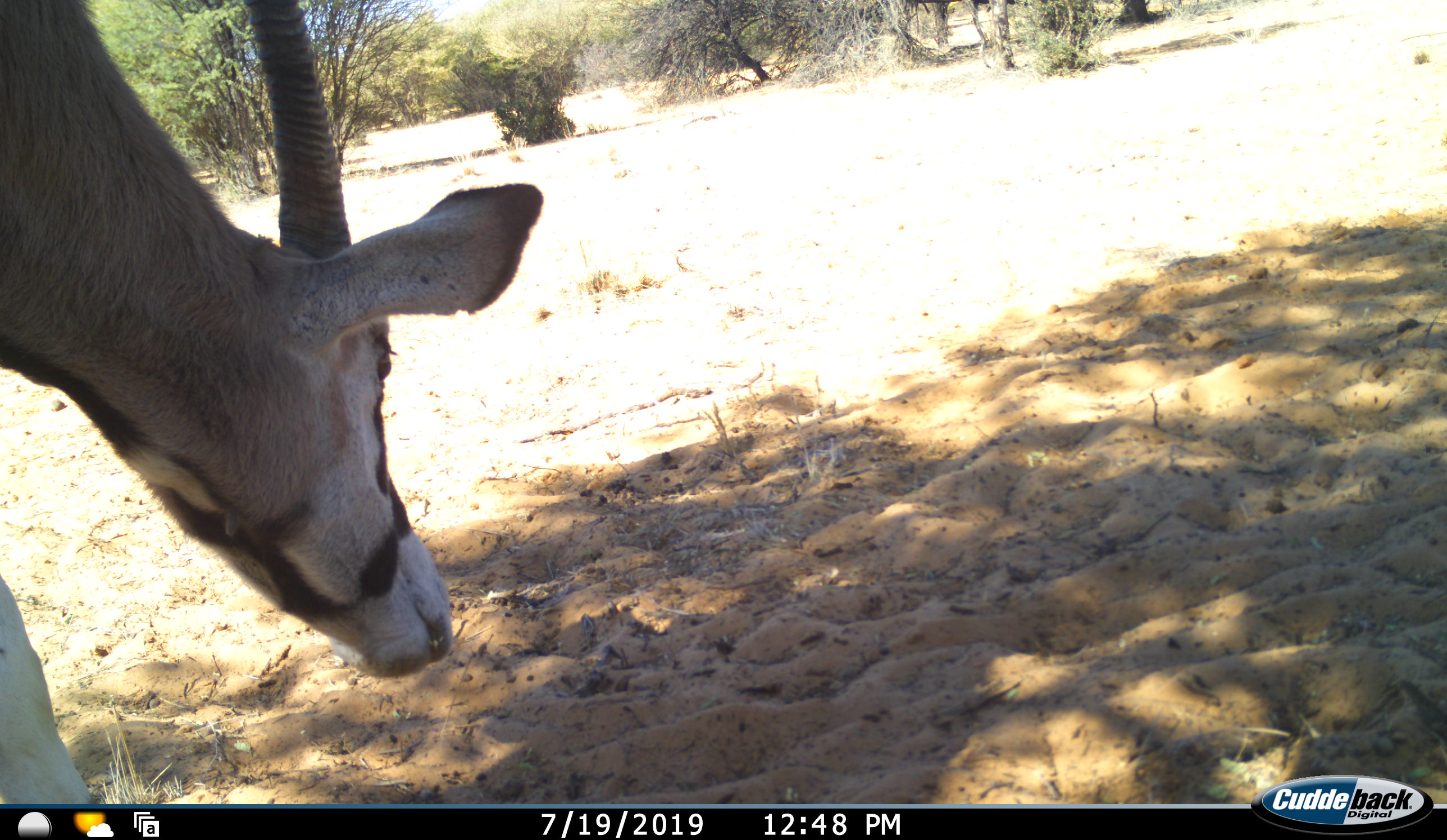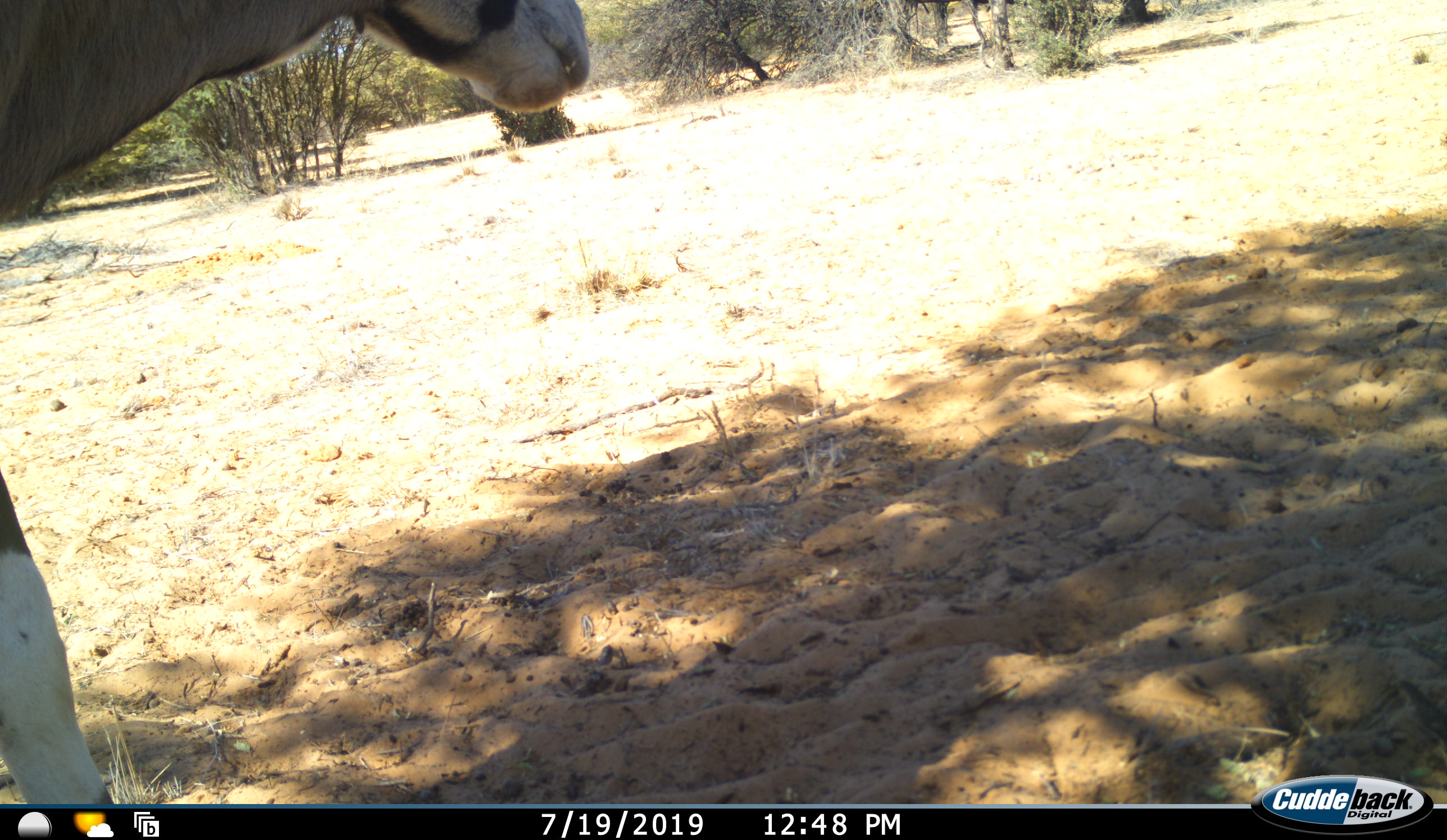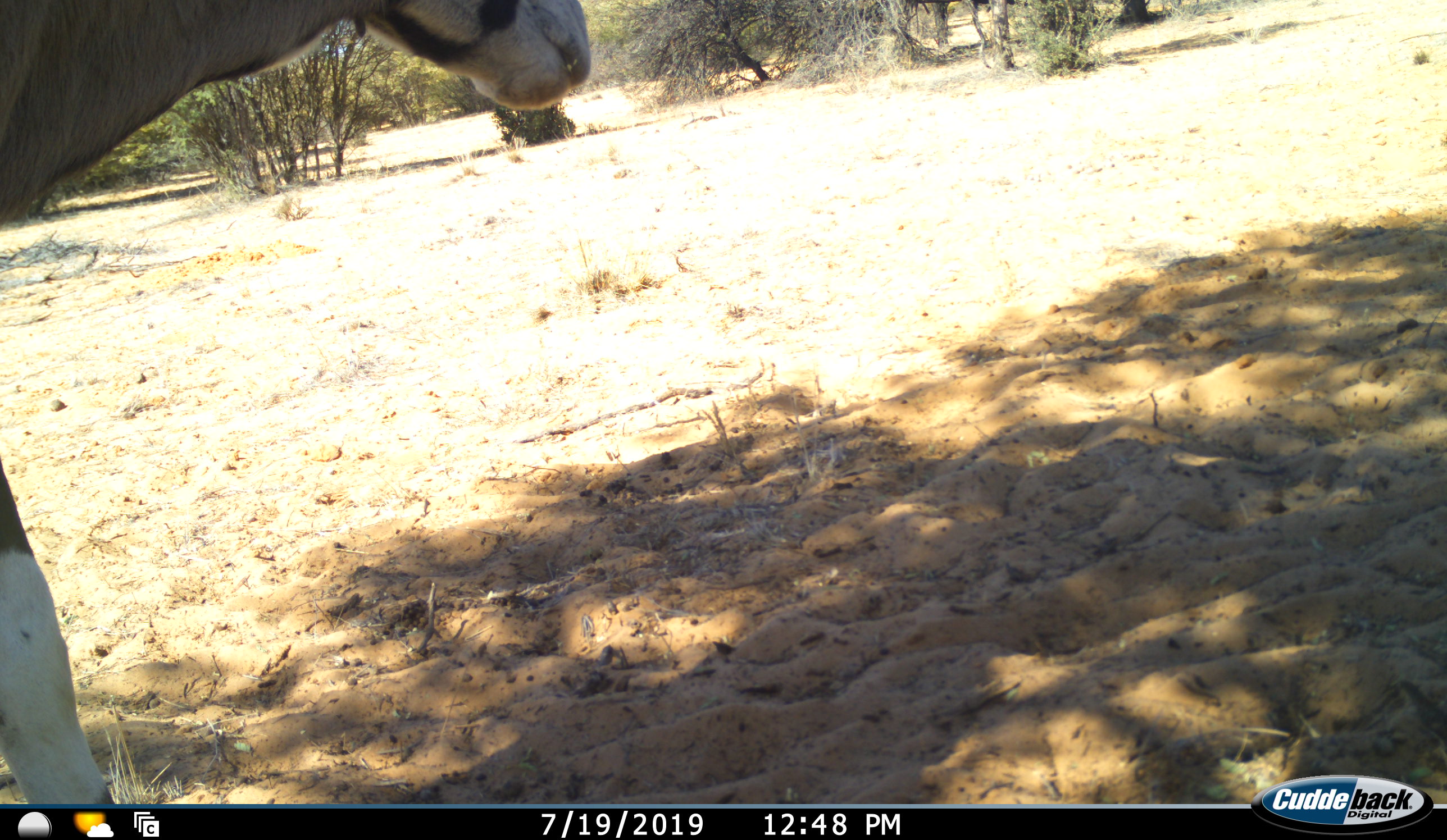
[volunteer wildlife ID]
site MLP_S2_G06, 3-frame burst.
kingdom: Animalia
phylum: Chordata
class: Mammalia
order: Artiodactyla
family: Bovidae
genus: Oryx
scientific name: Oryx gazella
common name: gemsbok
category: oryx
Oryx (gemsbok) (Oryx gazella), count 1. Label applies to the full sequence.